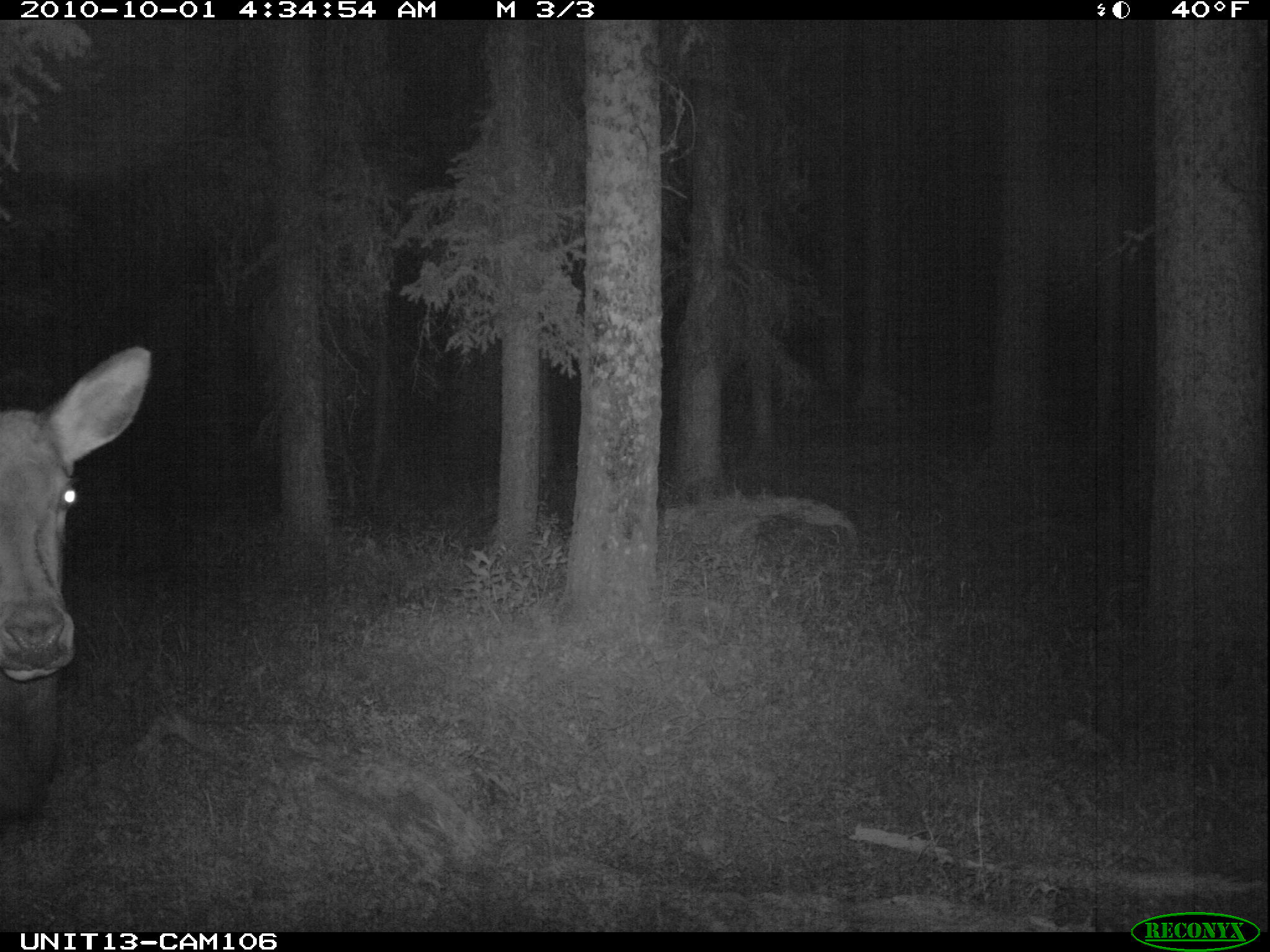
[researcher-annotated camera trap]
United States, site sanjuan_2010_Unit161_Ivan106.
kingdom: Animalia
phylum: Chordata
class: Mammalia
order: Artiodactyla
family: Cervidae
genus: Cervus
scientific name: Cervus elaphus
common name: red deer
Cervus elaphus (red deer).